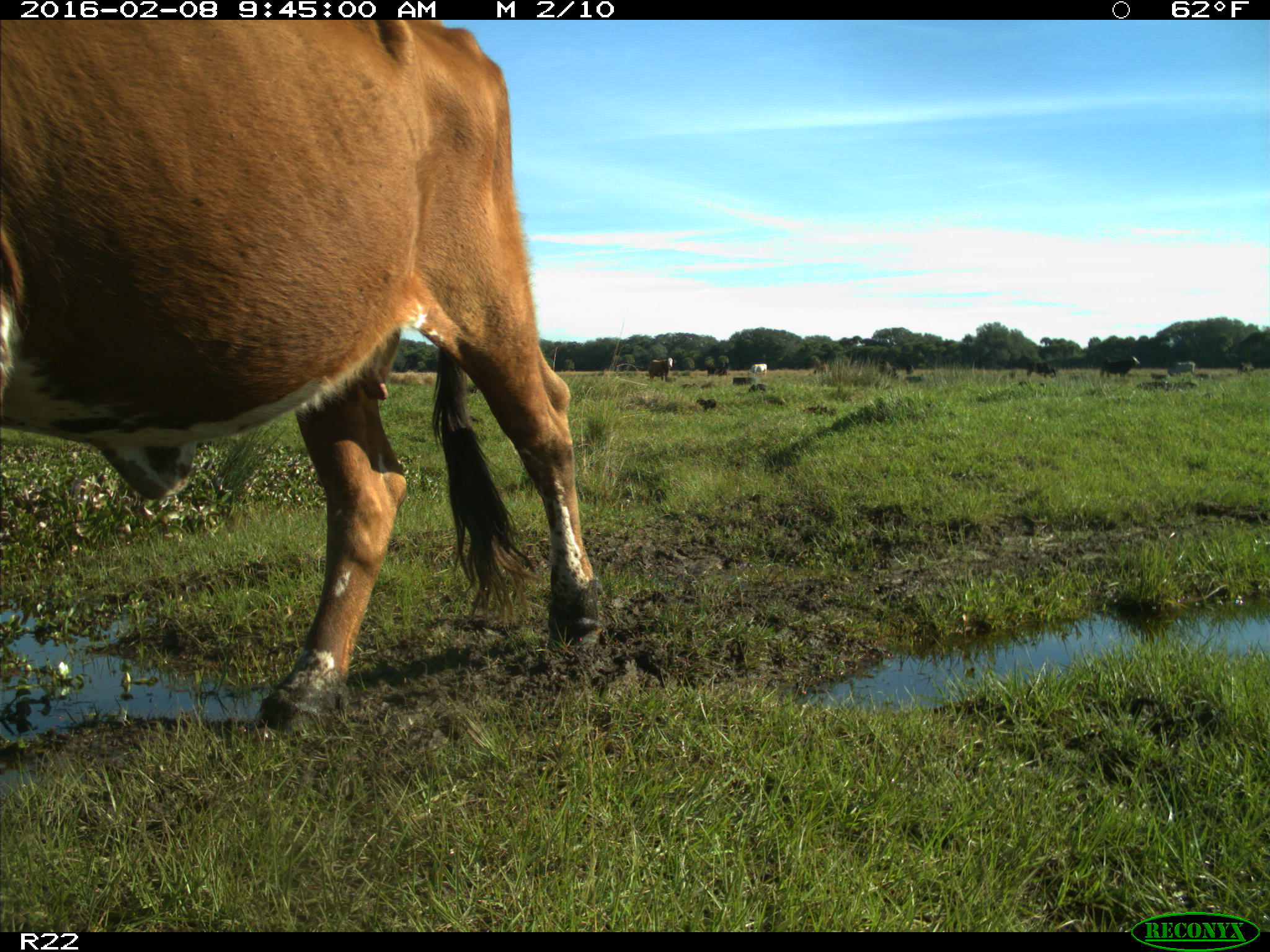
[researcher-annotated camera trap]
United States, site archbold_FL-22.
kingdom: Animalia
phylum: Chordata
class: Mammalia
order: Artiodactyla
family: Bovidae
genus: Bos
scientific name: Bos taurus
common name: domestic cow